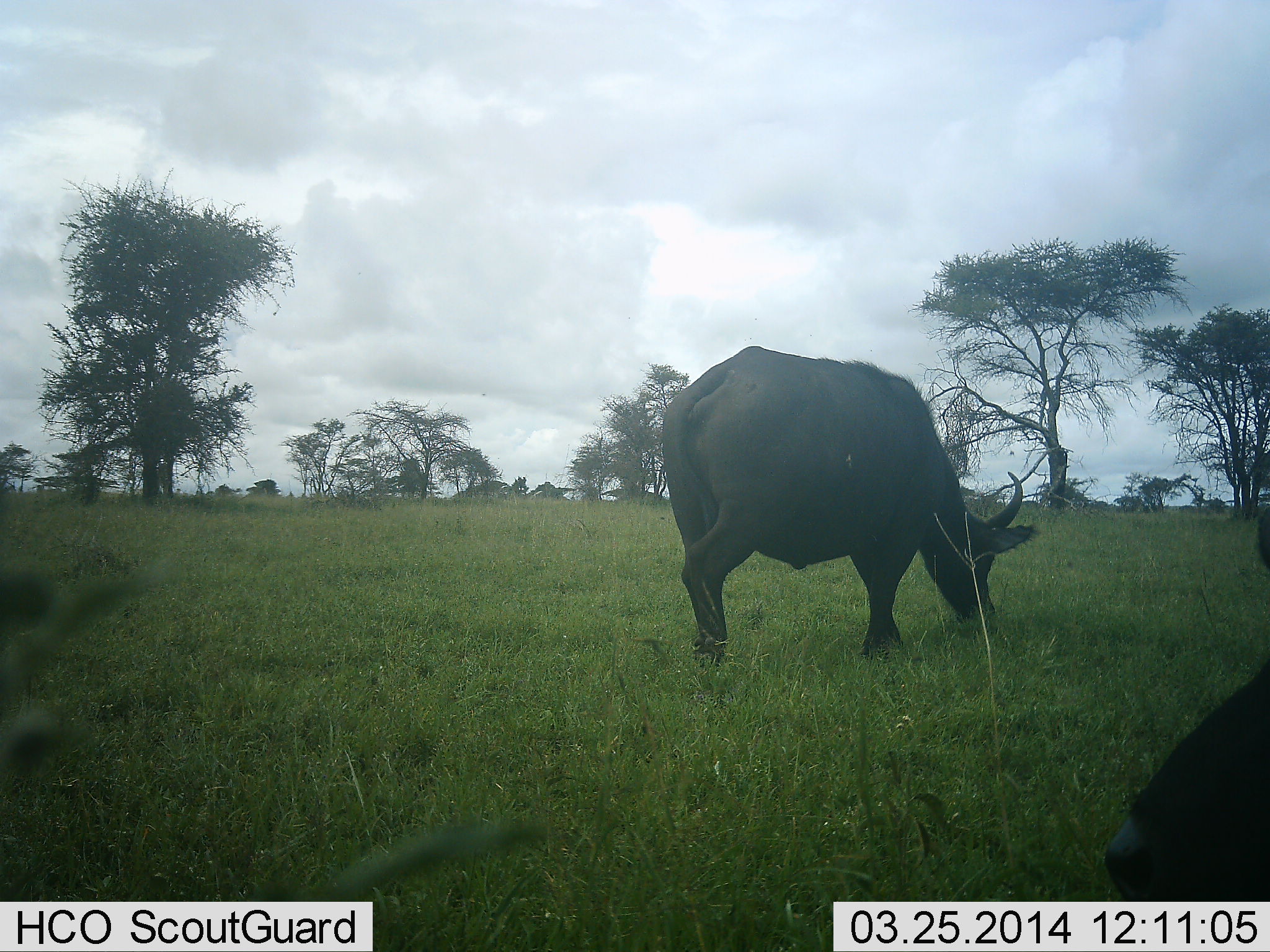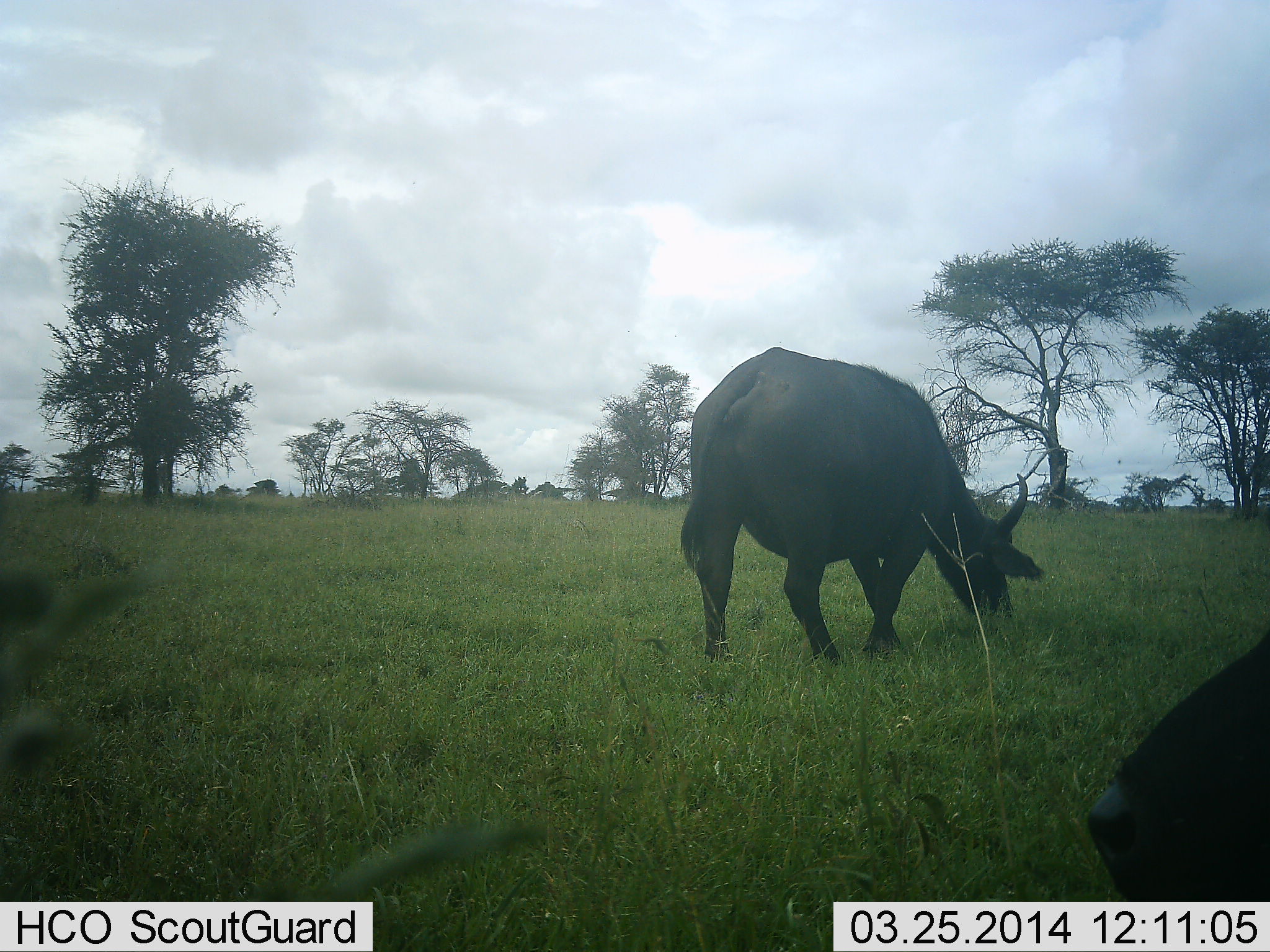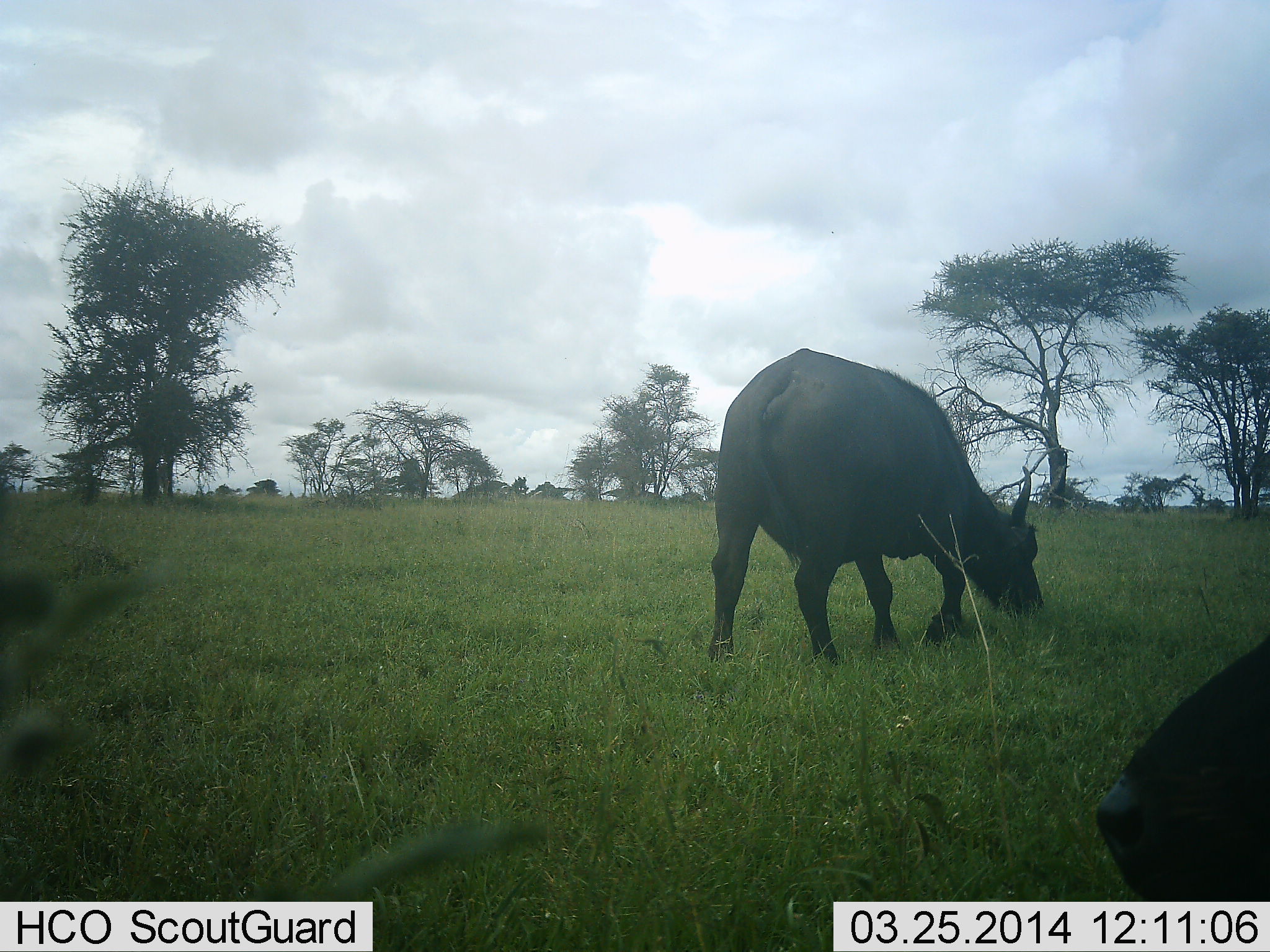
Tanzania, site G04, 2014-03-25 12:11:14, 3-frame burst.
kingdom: Animalia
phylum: Chordata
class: Mammalia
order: Artiodactyla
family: Bovidae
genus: Syncerus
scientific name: Syncerus caffer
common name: cape buffalo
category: buffalo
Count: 2.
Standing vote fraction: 30%.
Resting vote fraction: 10%.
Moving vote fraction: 10%.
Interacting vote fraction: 0%.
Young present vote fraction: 0%.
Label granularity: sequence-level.